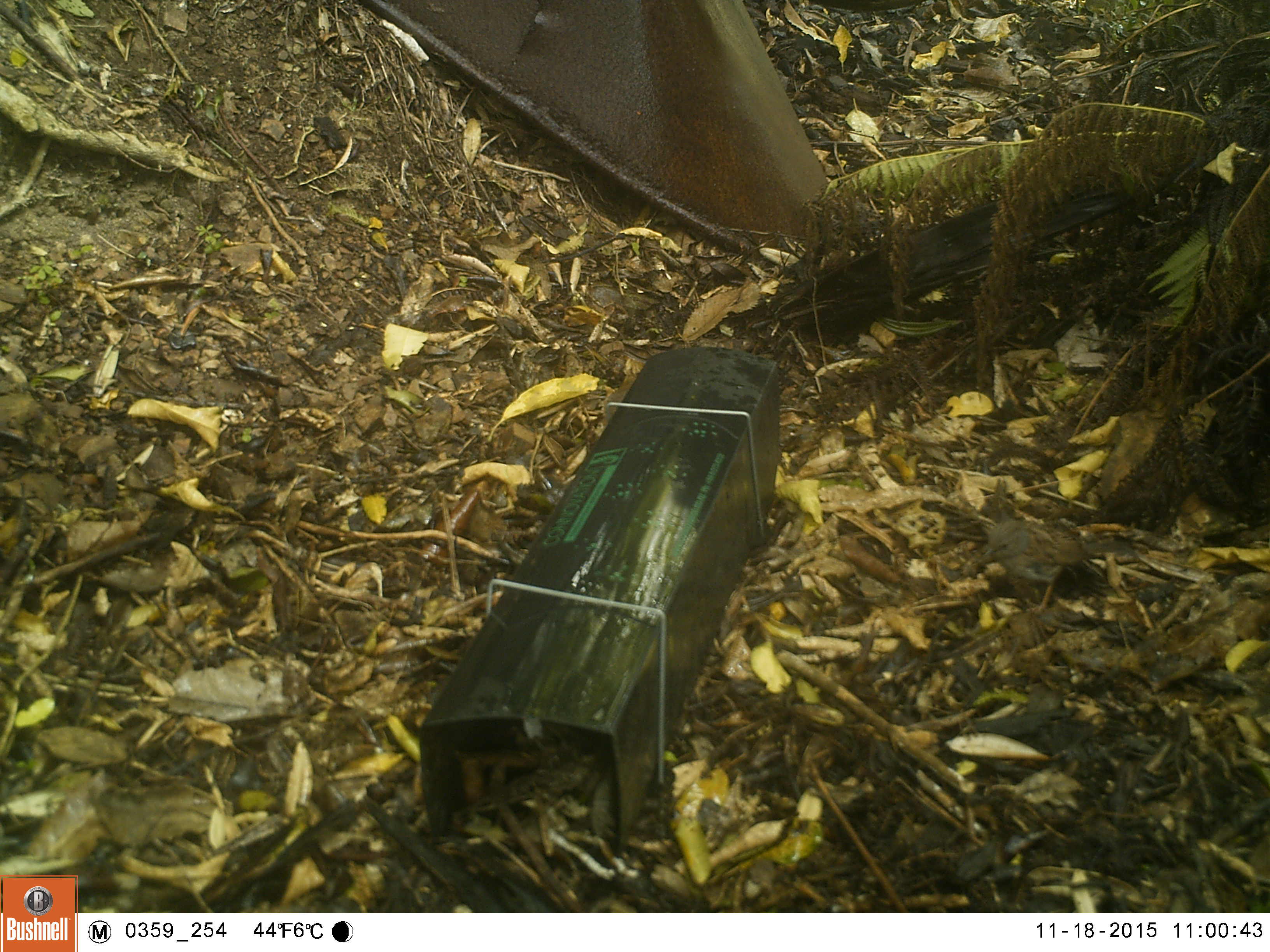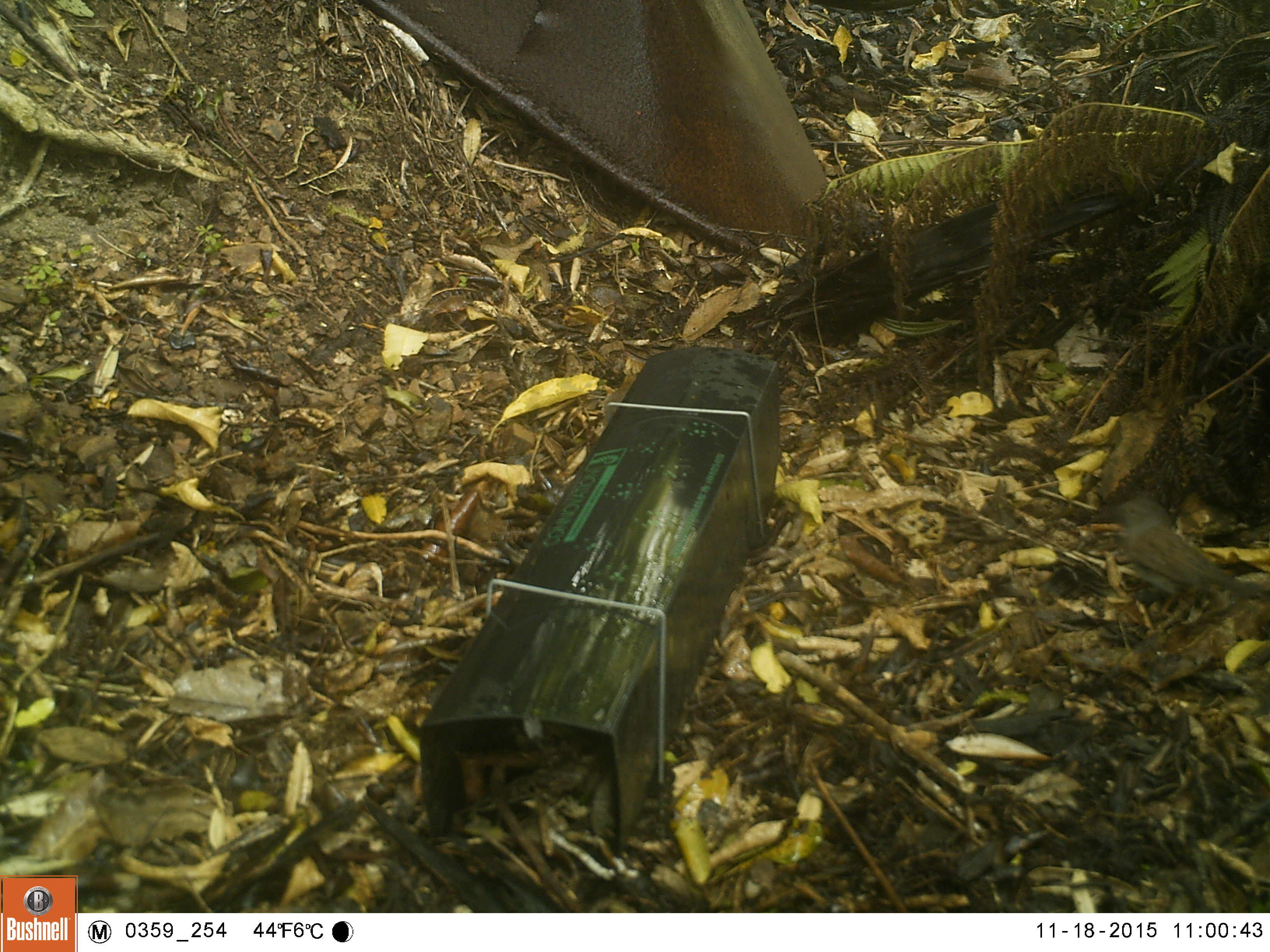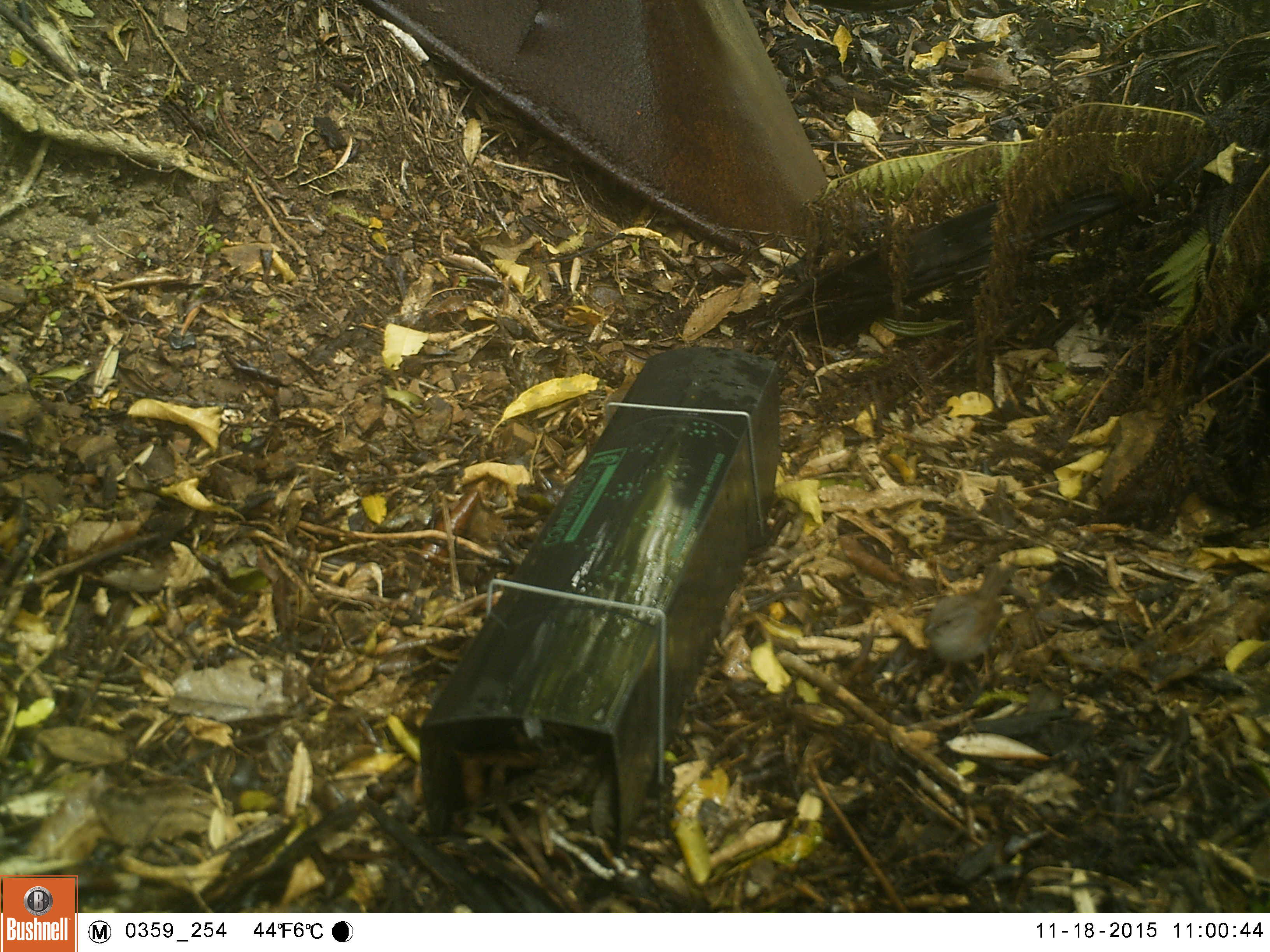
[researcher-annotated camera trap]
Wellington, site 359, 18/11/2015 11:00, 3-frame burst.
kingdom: Animalia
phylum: Chordata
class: Aves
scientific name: Aves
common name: bird